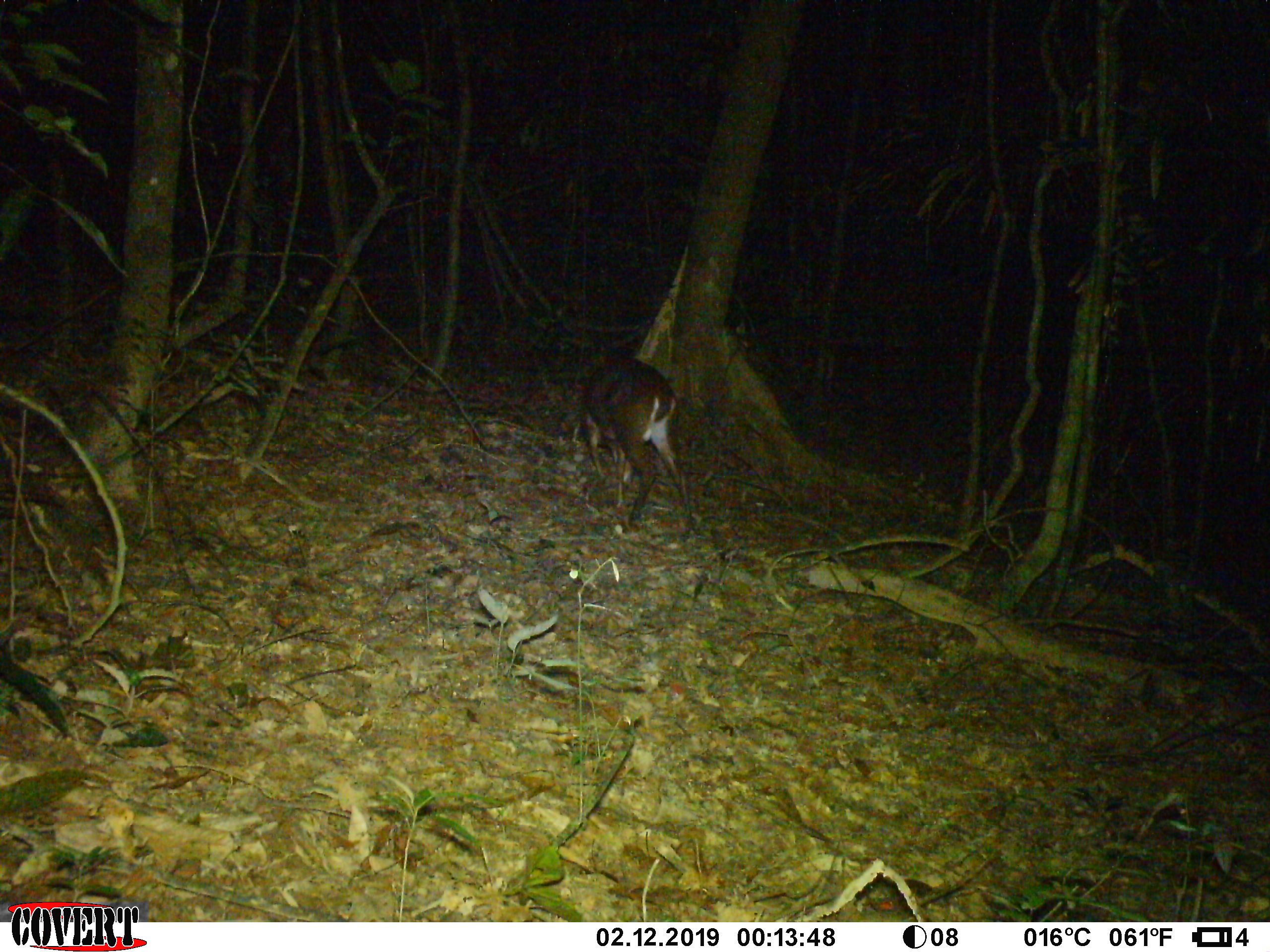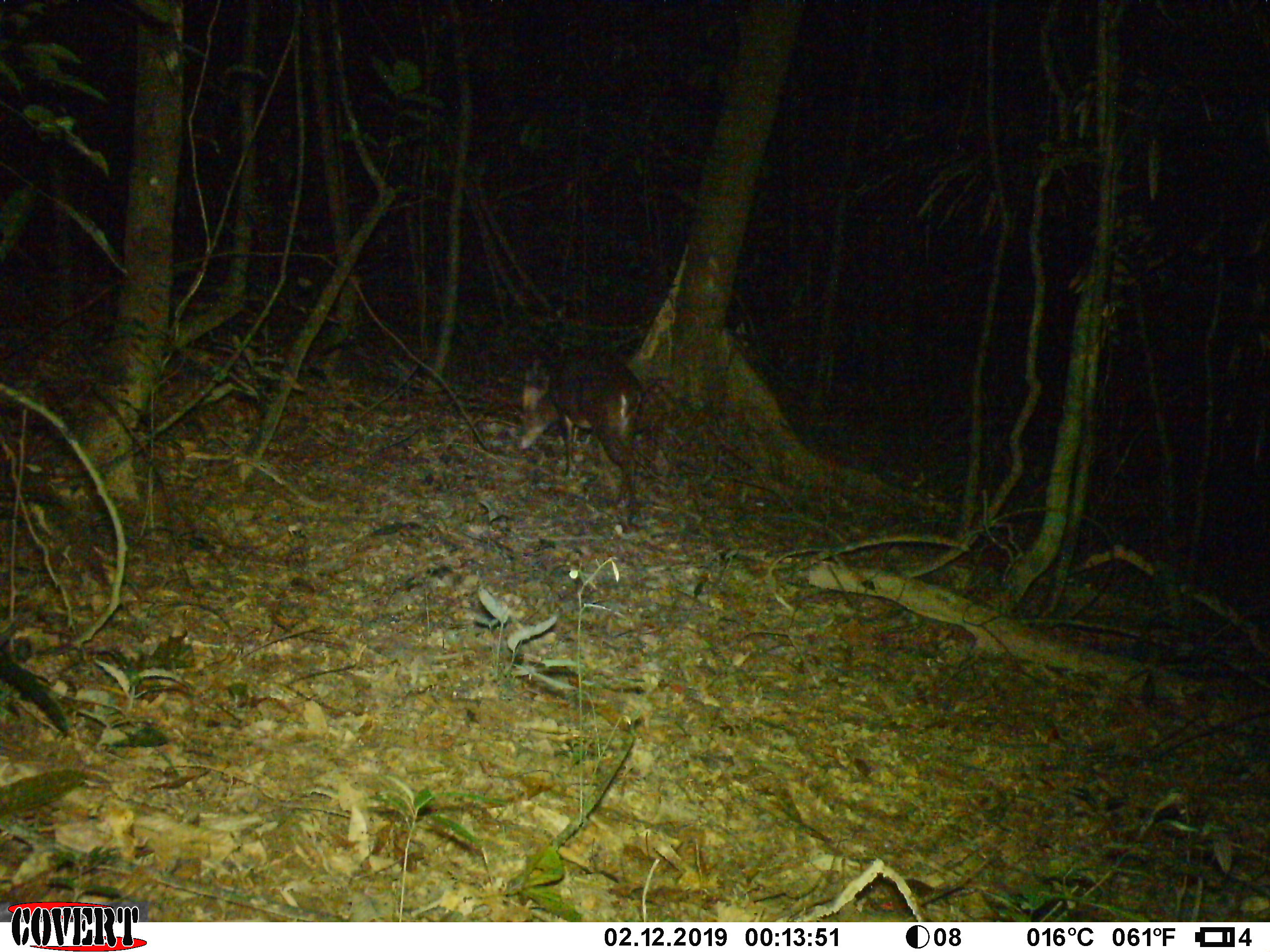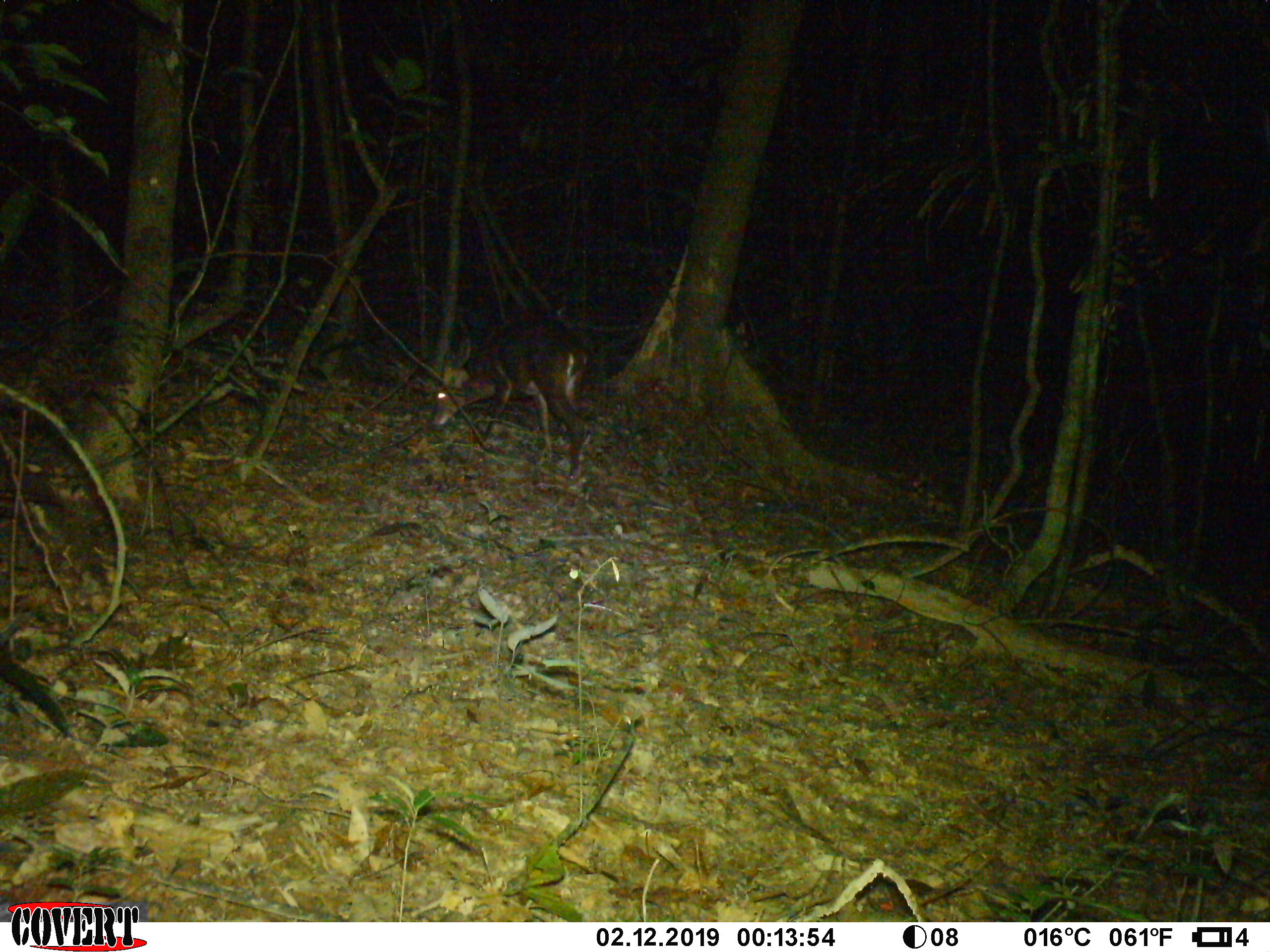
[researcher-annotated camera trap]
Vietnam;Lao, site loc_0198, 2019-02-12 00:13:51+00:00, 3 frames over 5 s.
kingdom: Animalia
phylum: Chordata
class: Mammalia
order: Artiodactyla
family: Cervidae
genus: Muntiacus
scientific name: Muntiacus vuquangensis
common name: large-antlered muntjac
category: large antlered muntjac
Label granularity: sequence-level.